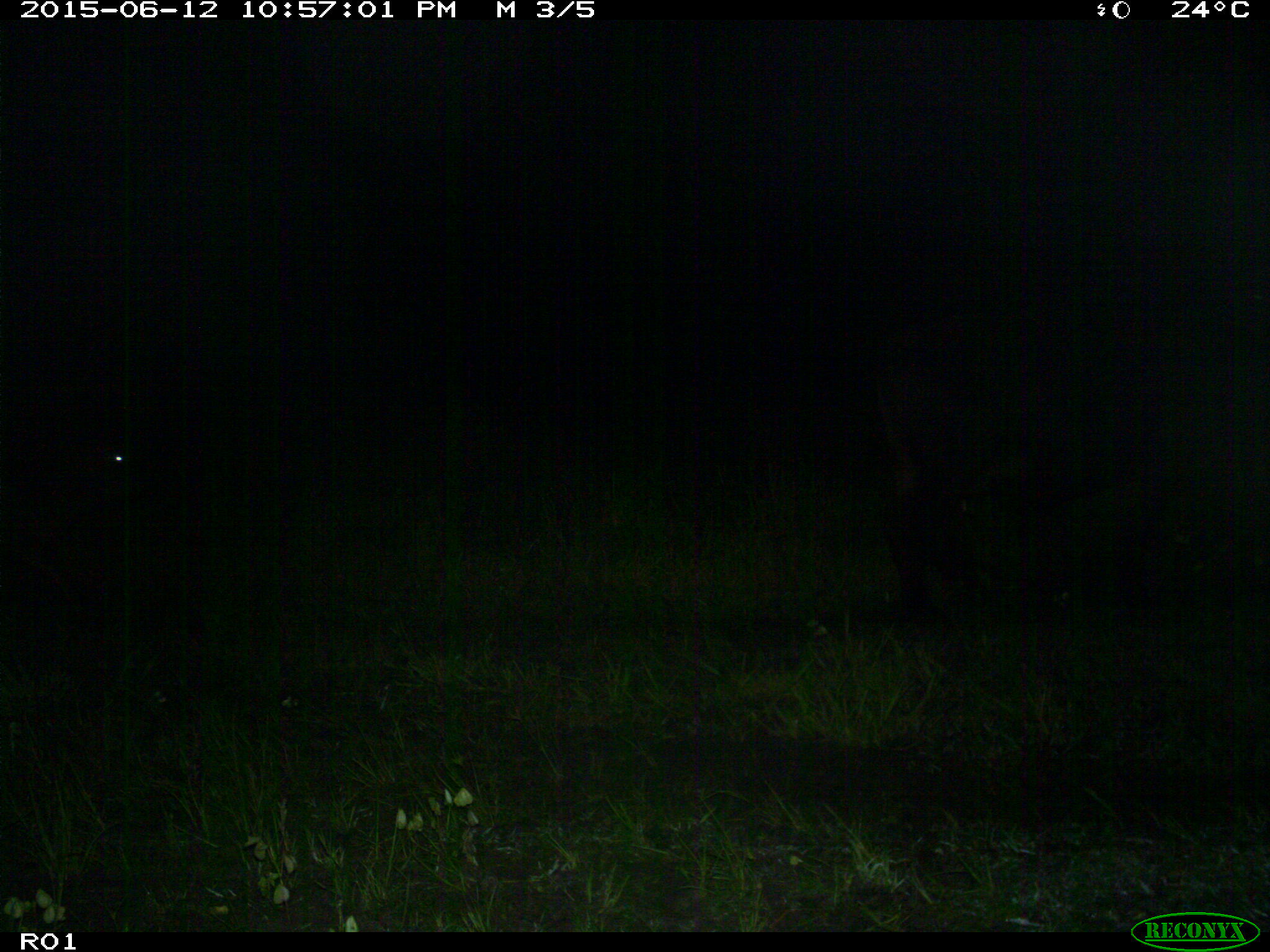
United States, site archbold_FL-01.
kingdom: Animalia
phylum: Chordata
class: Mammalia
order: Artiodactyla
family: Bovidae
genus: Bos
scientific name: Bos taurus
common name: domestic cow